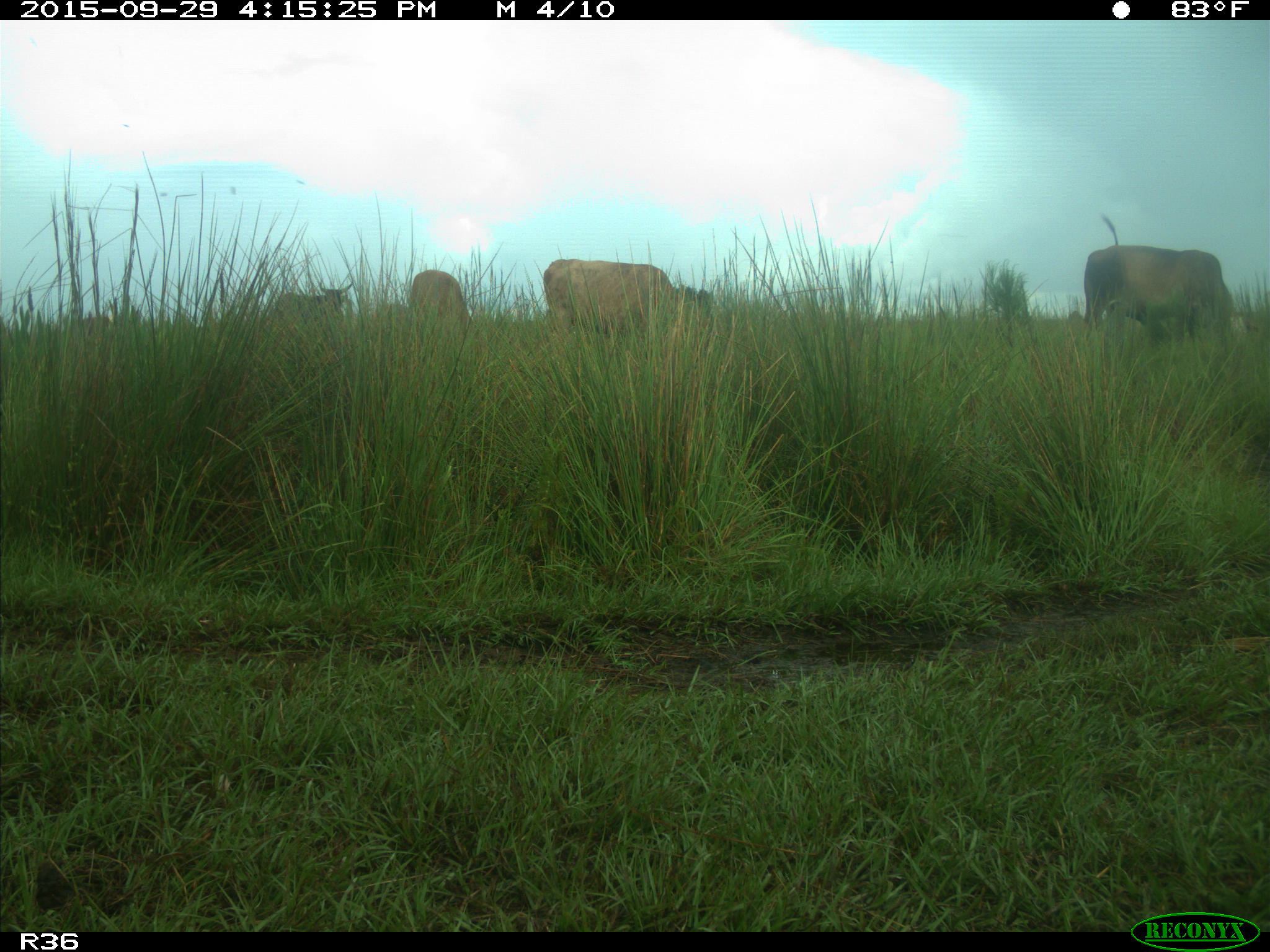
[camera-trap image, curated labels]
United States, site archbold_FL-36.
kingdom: Animalia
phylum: Chordata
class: Mammalia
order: Artiodactyla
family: Bovidae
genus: Bos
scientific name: Bos taurus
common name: domestic cow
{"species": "Bos taurus (domestic cow)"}